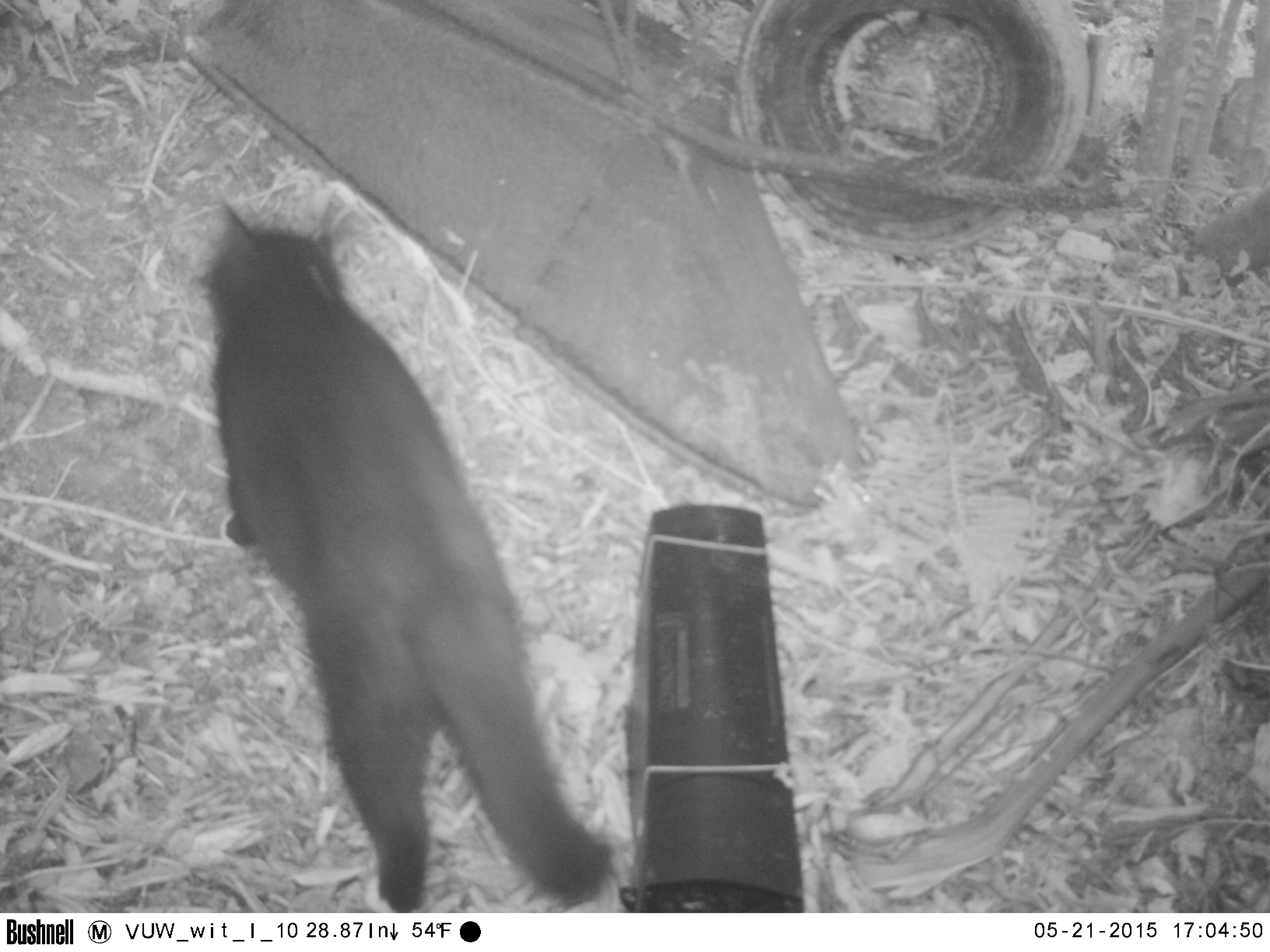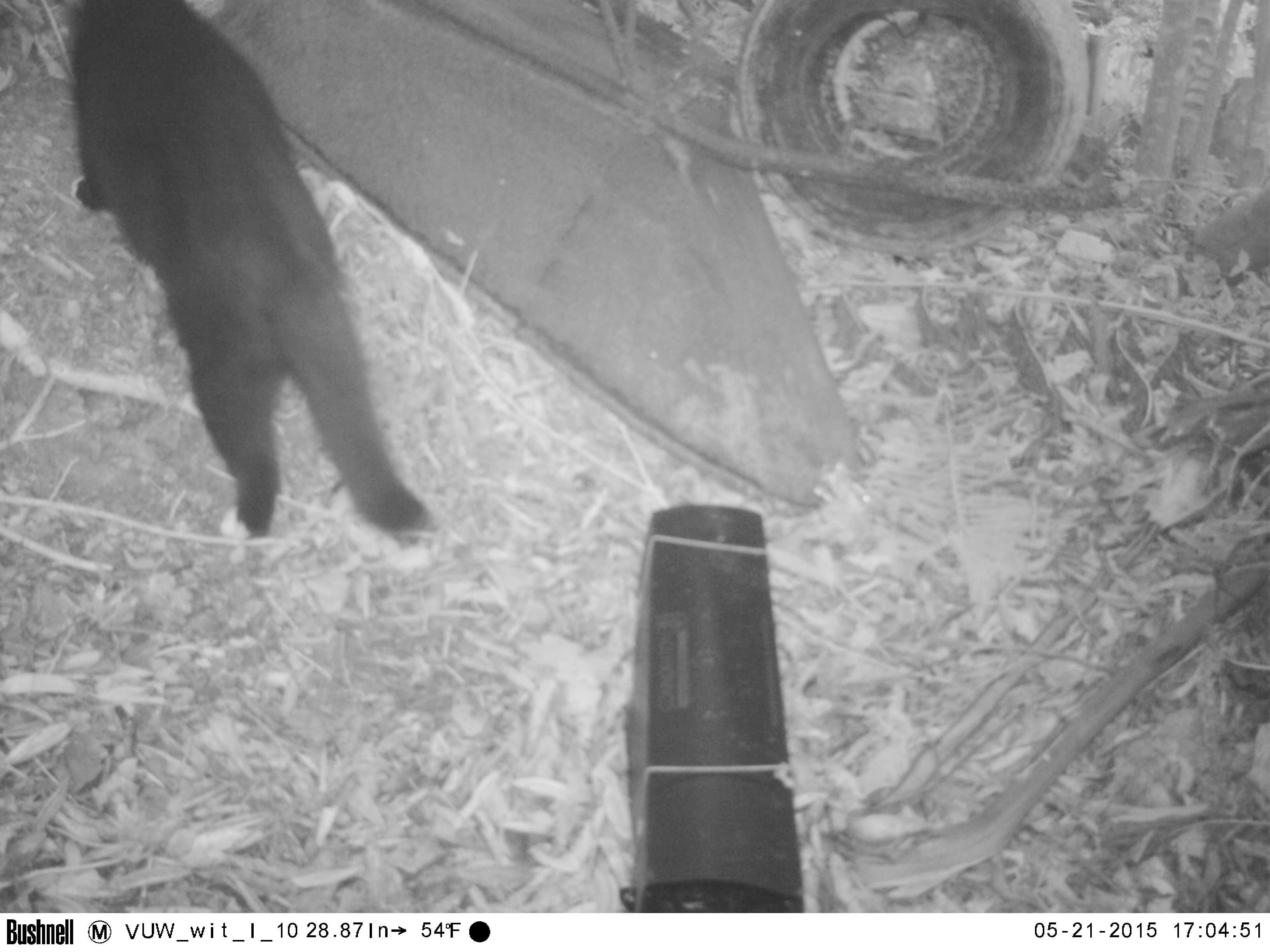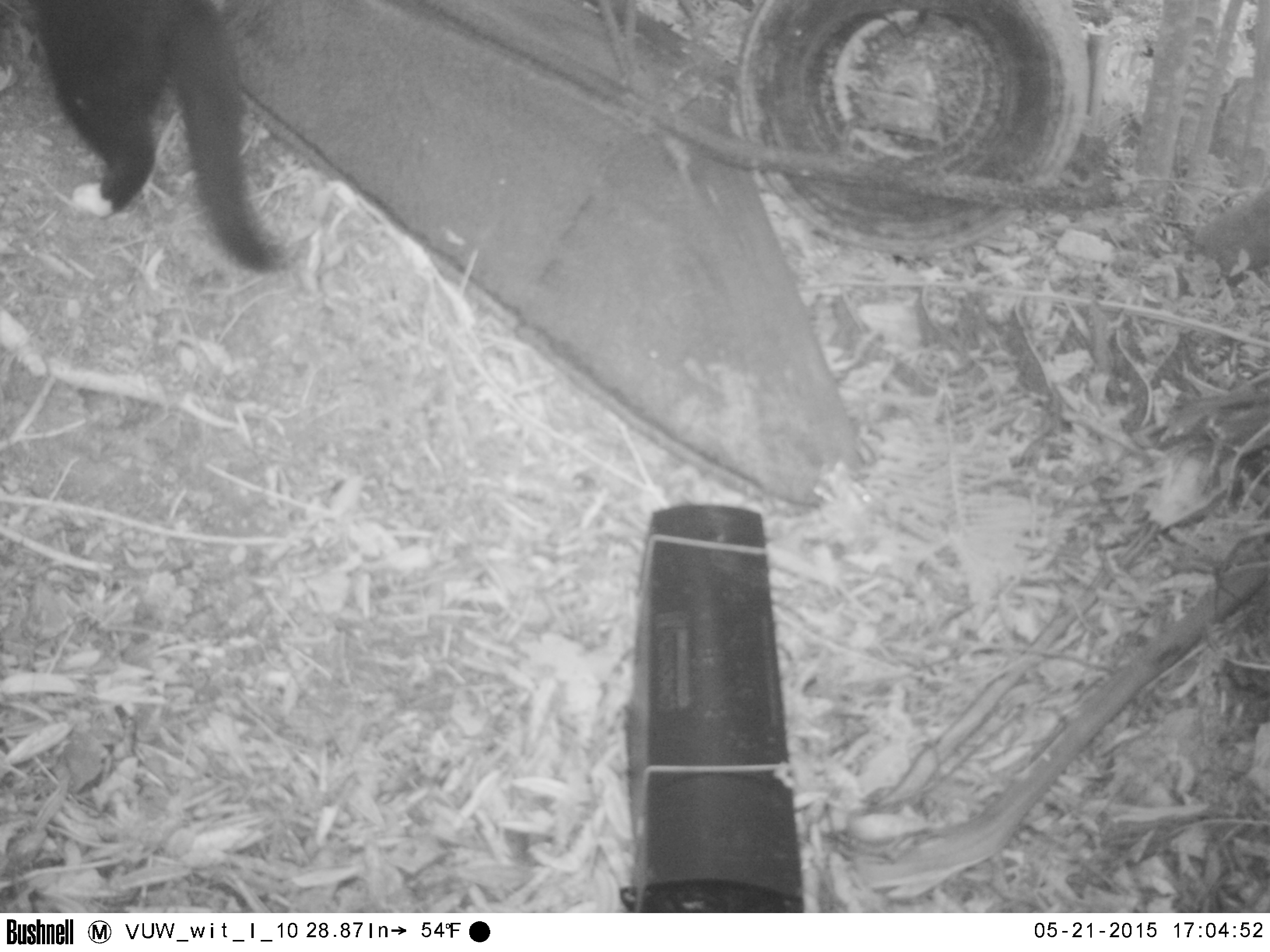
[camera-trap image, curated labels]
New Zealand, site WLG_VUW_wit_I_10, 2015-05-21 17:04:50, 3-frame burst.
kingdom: Animalia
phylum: Chordata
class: Mammalia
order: Carnivora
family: Felidae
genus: Felis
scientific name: Felis catus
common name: domestic cat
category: cat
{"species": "cat (domestic cat) (Felis catus)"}